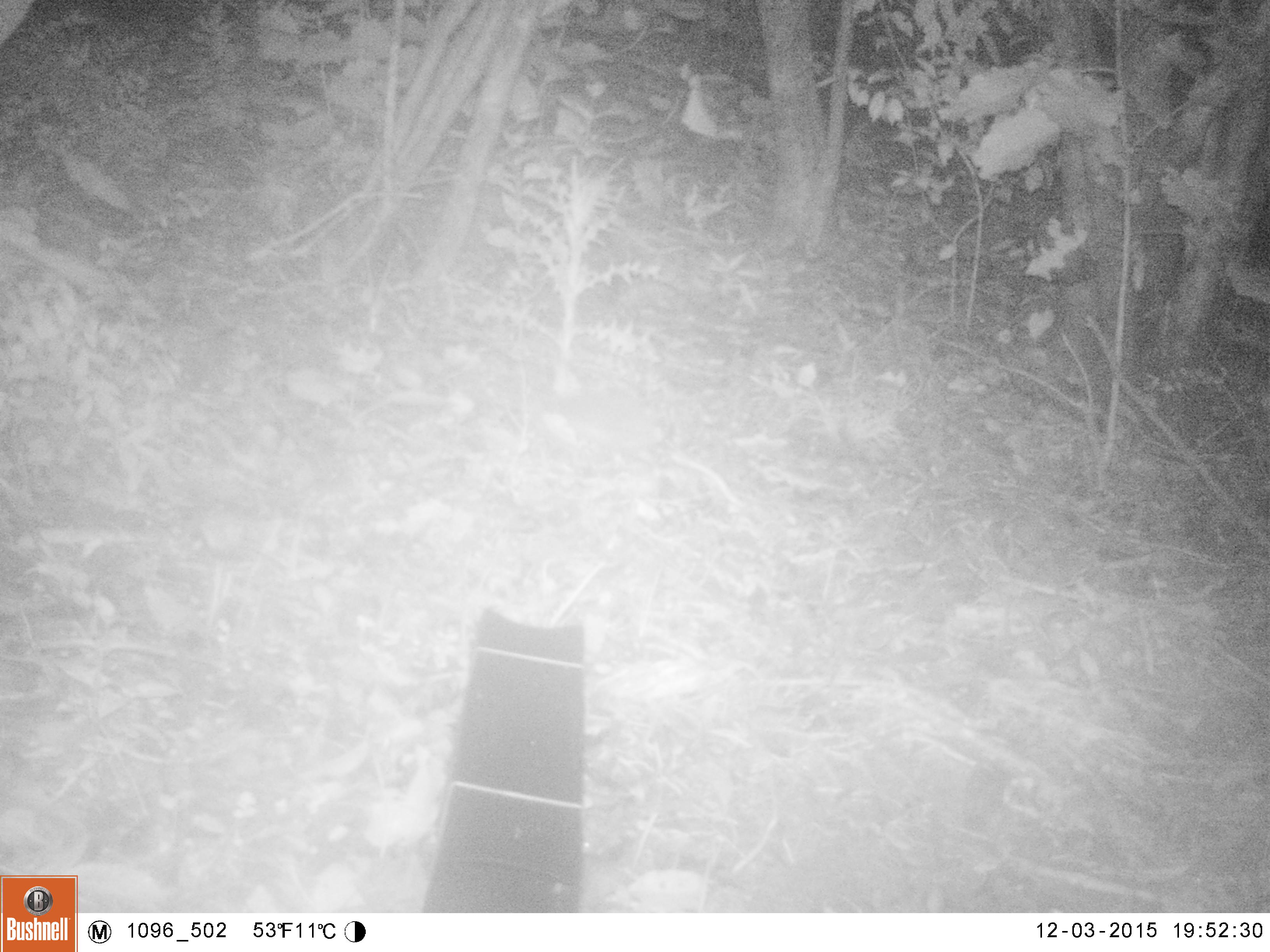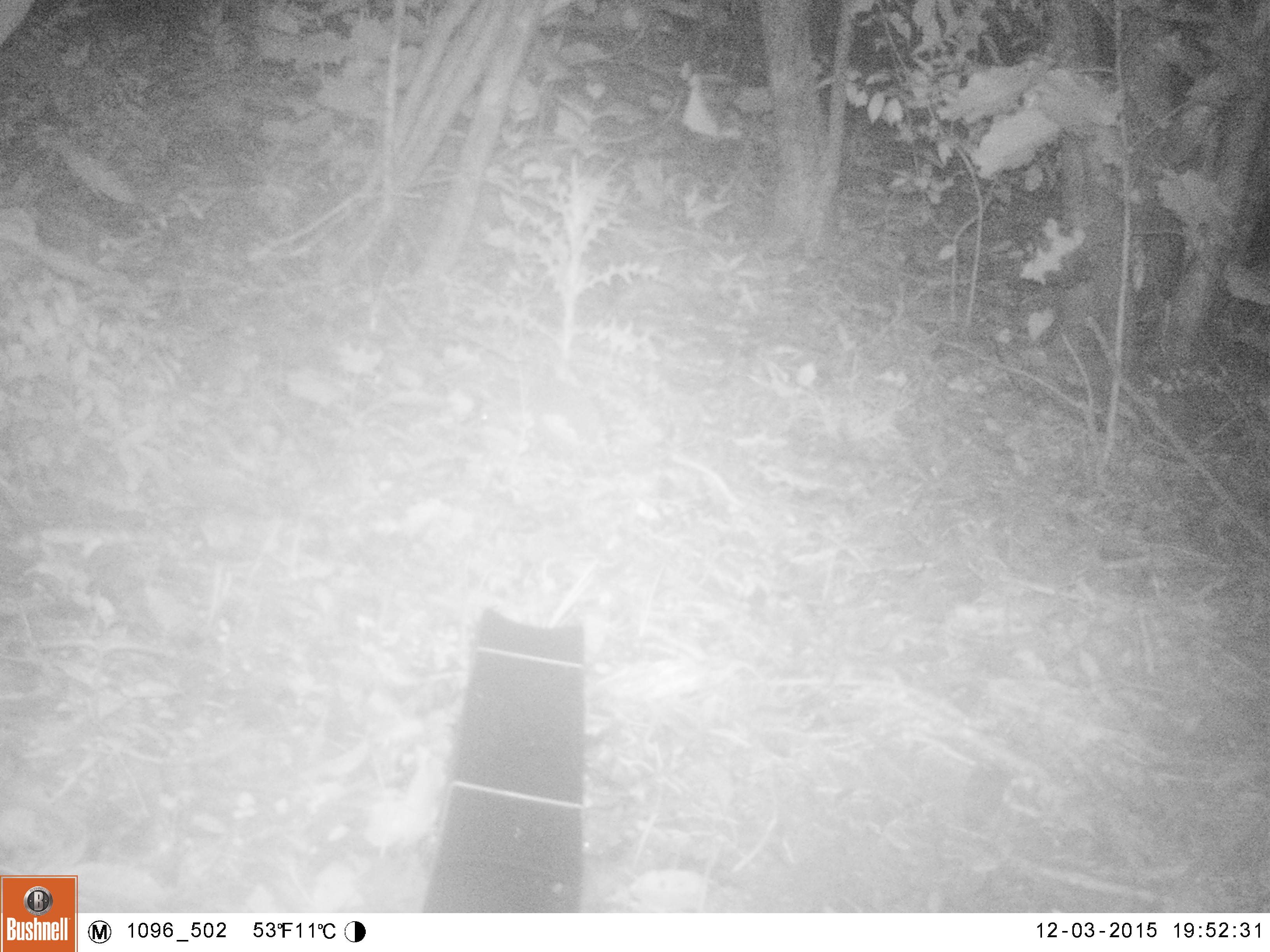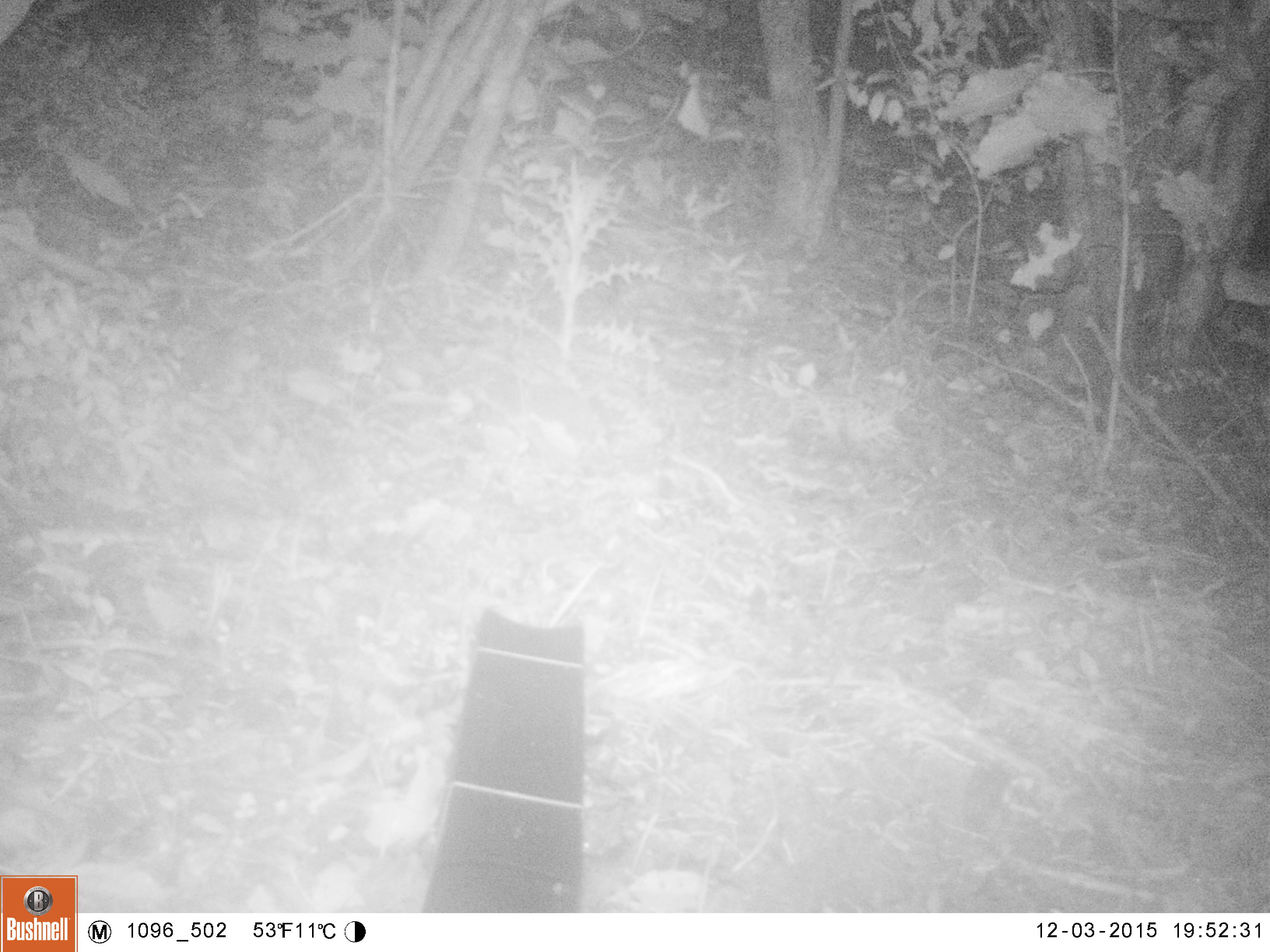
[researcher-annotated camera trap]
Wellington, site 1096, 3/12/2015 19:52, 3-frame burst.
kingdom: Animalia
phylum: Chordata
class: Mammalia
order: Eulipotyphla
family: Erinaceidae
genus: Erinaceus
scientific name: Erinaceus europaeus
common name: hedgehog